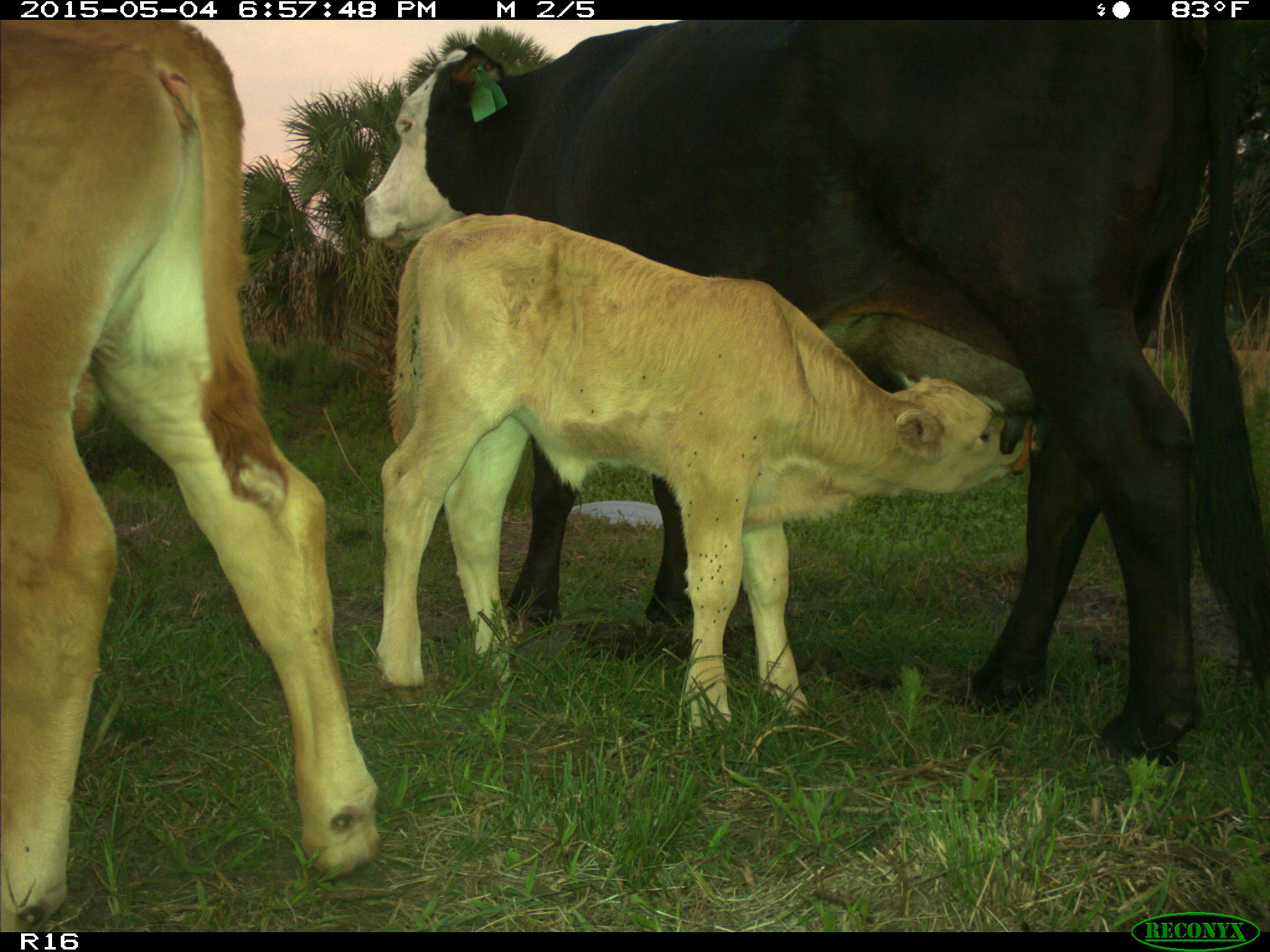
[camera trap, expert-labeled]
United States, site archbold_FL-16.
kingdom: Animalia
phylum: Chordata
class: Mammalia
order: Artiodactyla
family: Bovidae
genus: Bos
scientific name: Bos taurus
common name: domestic cow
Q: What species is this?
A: Bos taurus (domestic cow).